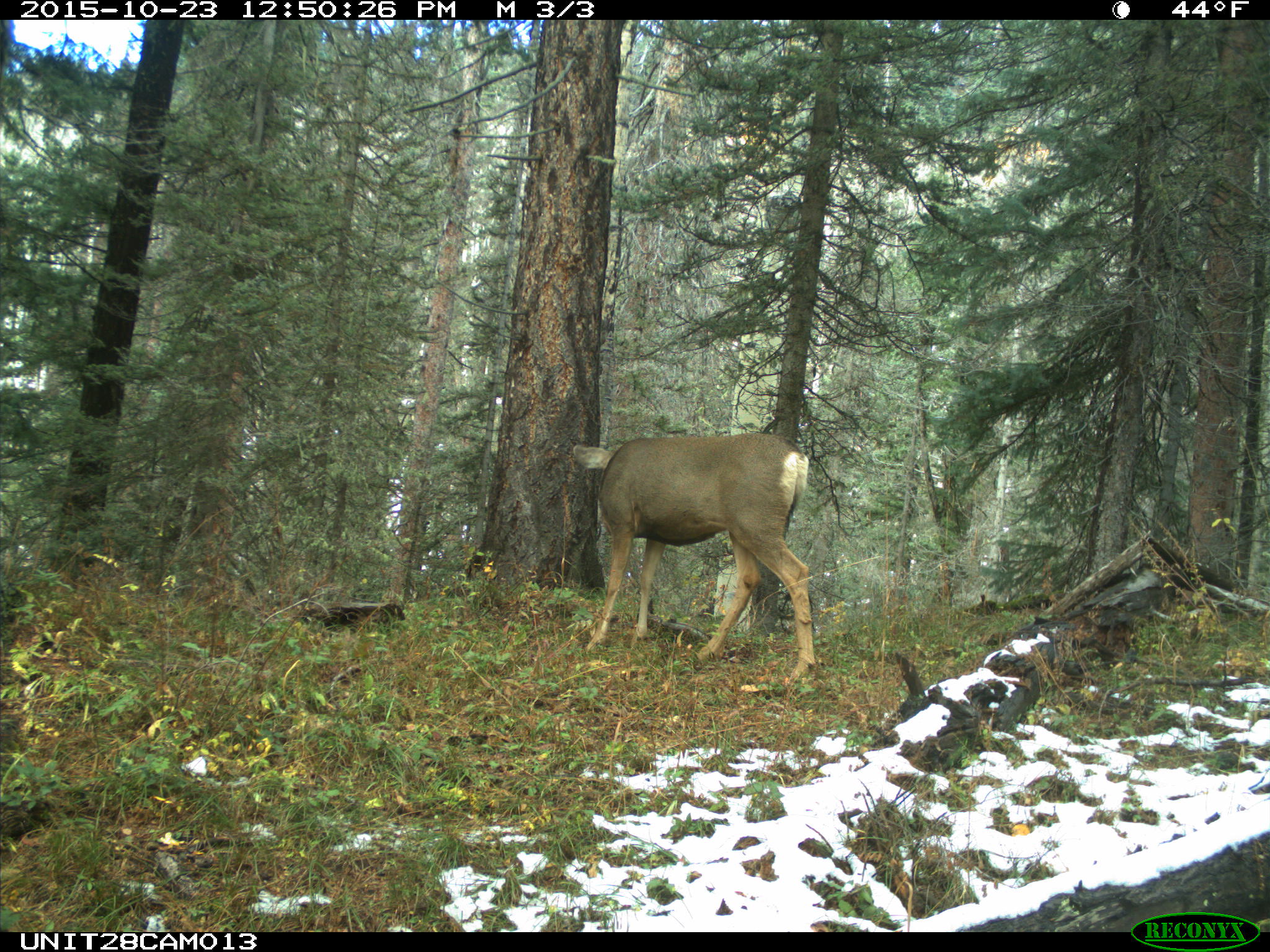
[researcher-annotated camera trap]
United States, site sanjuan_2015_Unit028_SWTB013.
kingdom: Animalia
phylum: Chordata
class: Mammalia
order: Artiodactyla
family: Cervidae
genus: Odocoileus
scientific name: Odocoileus hemionus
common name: mule deer